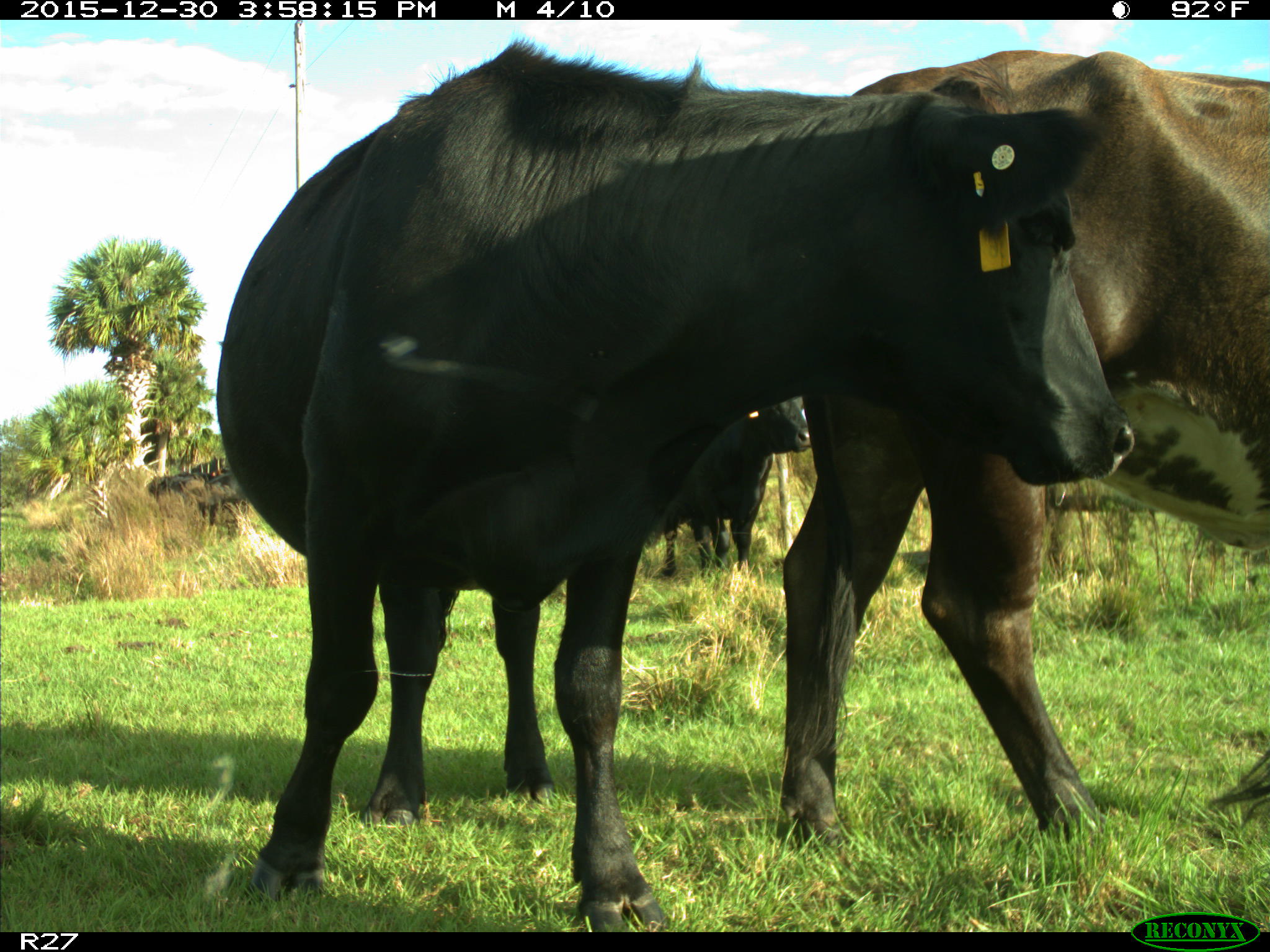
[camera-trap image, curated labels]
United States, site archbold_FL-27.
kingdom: Animalia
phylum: Chordata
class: Mammalia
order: Artiodactyla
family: Bovidae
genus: Bos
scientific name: Bos taurus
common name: domestic cow